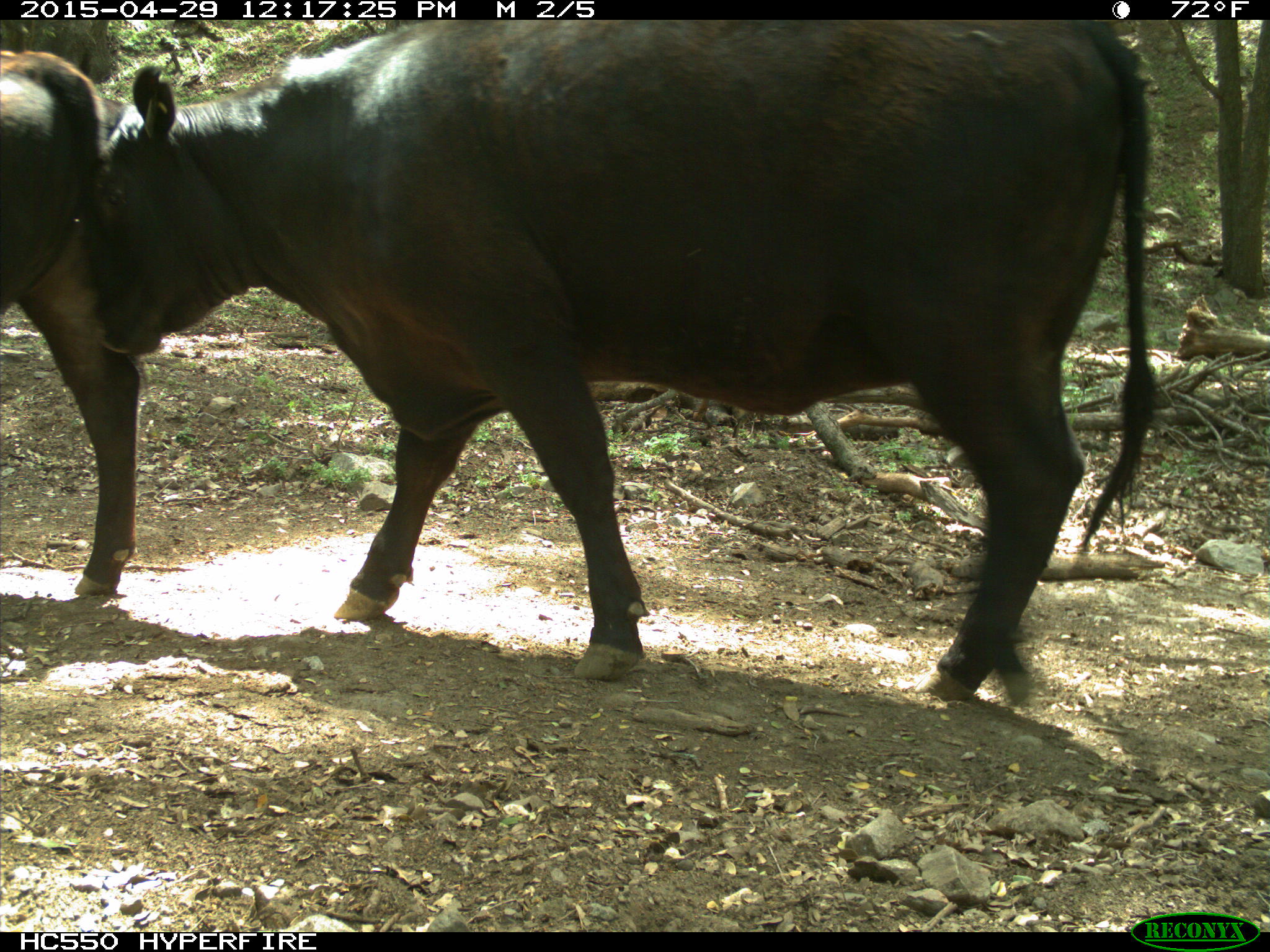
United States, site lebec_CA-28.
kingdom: Animalia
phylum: Chordata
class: Mammalia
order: Artiodactyla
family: Bovidae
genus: Bos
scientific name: Bos taurus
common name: domestic cow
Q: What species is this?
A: Bos taurus (domestic cow).